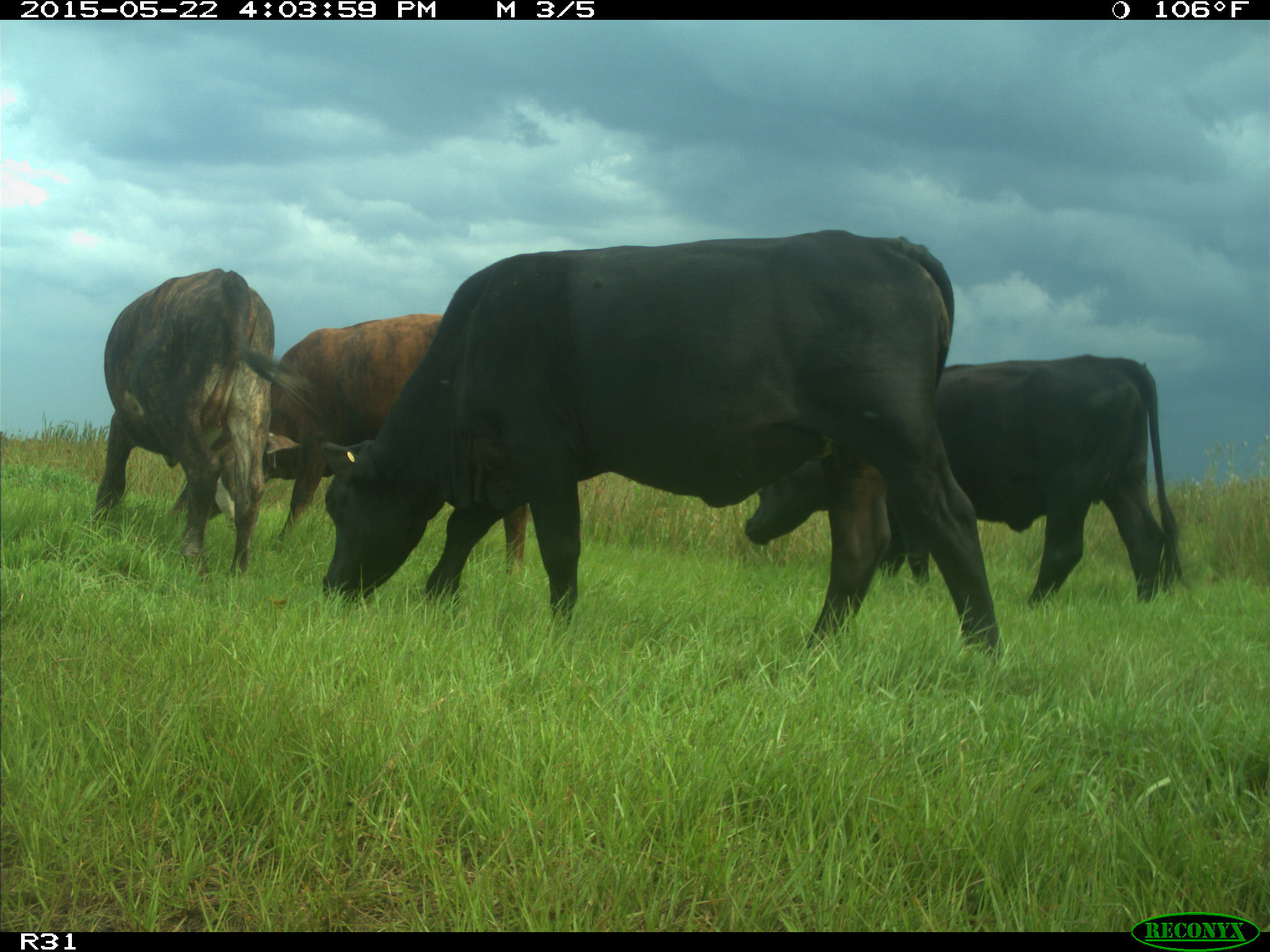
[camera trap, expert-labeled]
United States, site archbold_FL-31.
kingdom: Animalia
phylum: Chordata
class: Mammalia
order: Artiodactyla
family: Bovidae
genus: Bos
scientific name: Bos taurus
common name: domestic cow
Bos taurus (domestic cow).